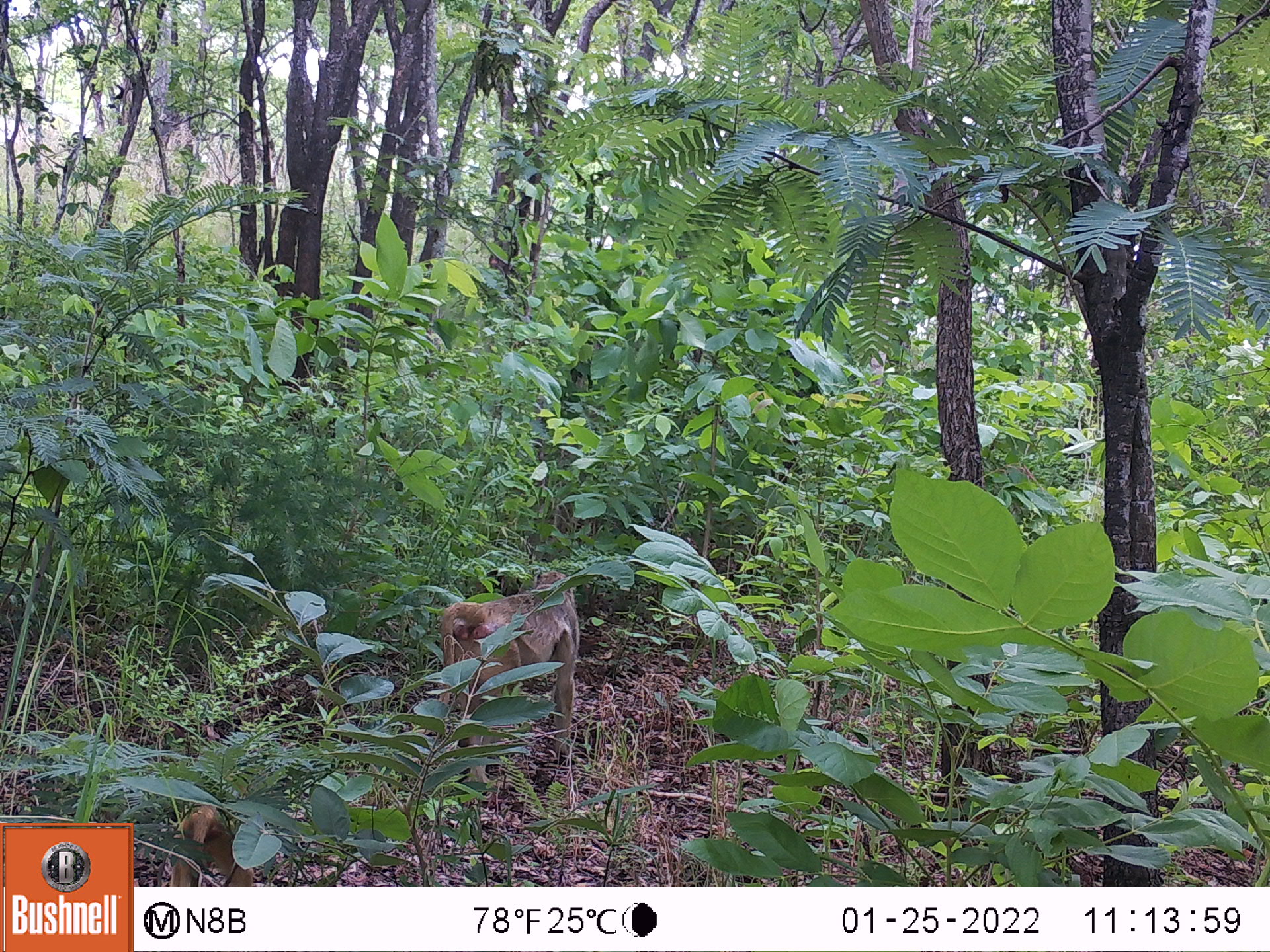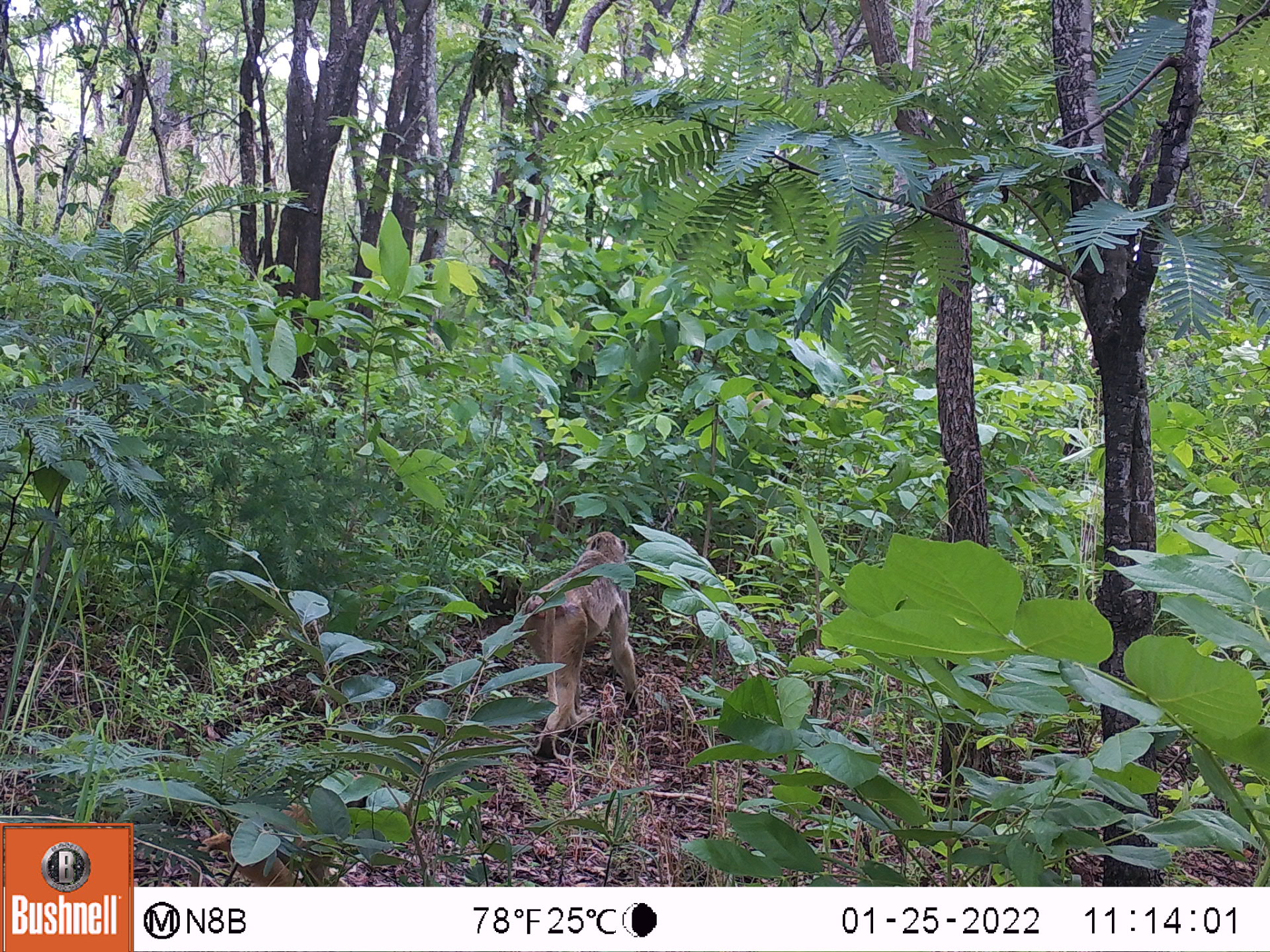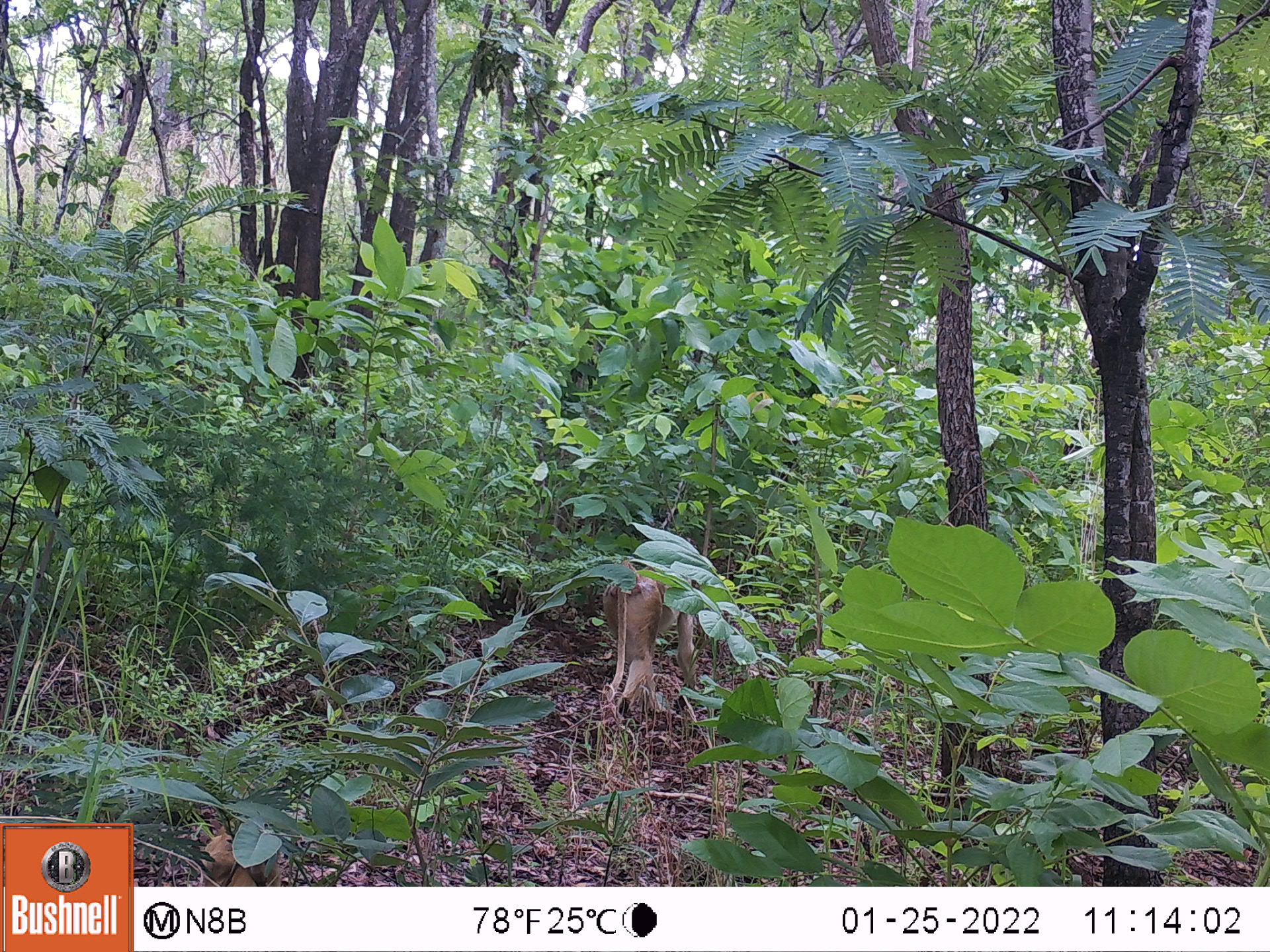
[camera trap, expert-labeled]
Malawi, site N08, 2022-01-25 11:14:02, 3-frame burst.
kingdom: Animalia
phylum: Chordata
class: Mammalia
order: Primates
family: Cercopithecidae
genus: Papio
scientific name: Papio cynocephalus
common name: yellow baboon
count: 2